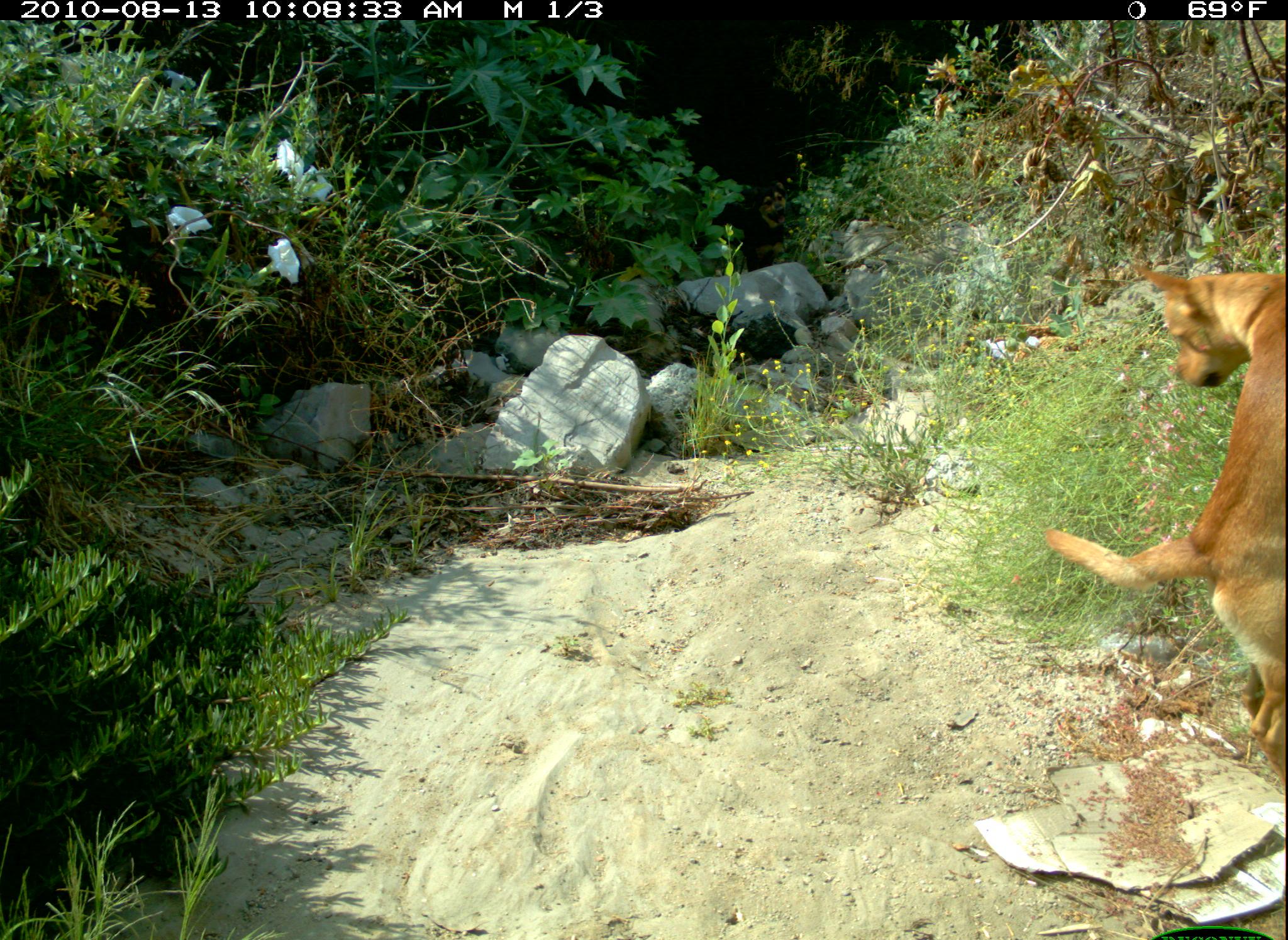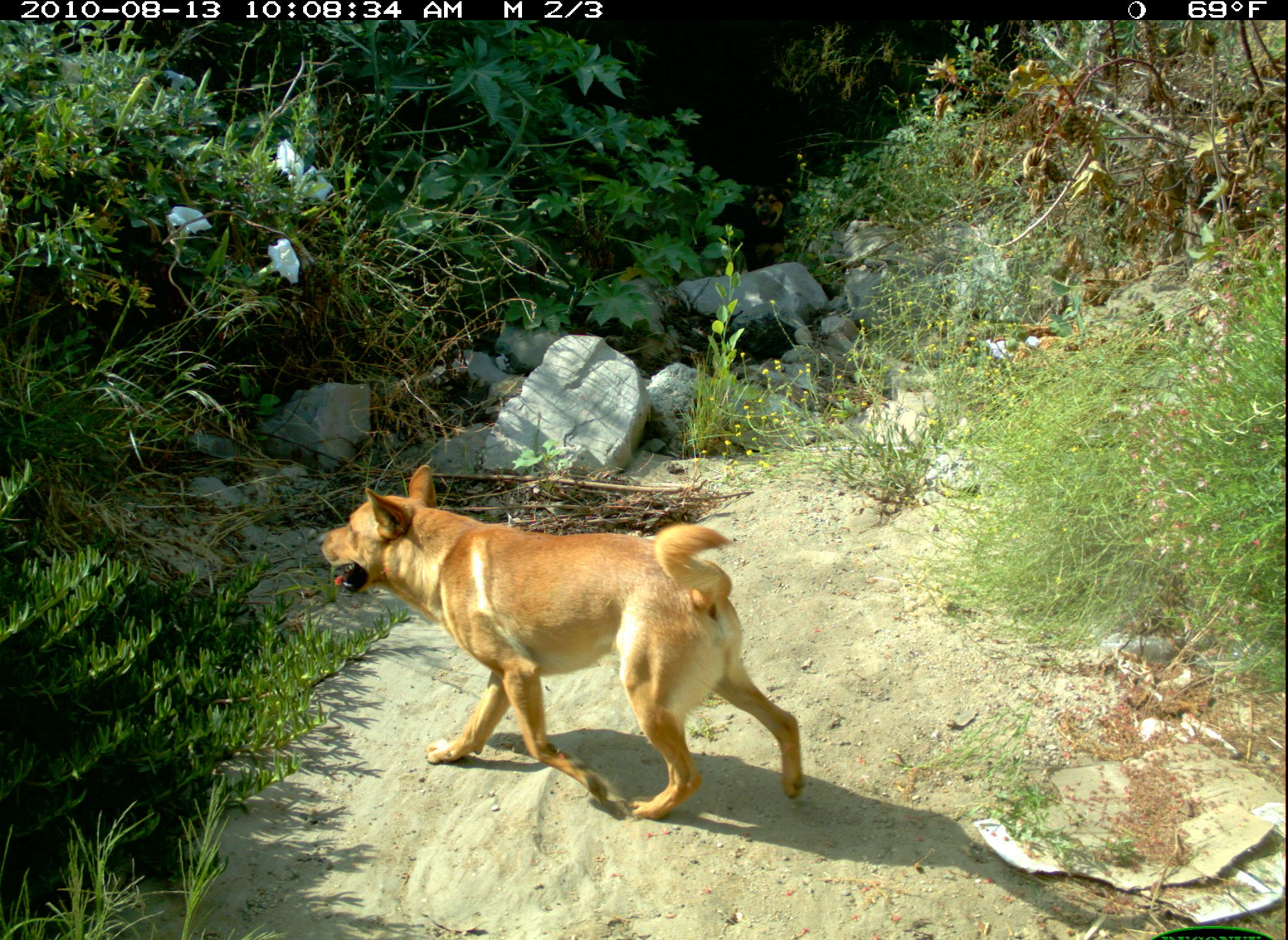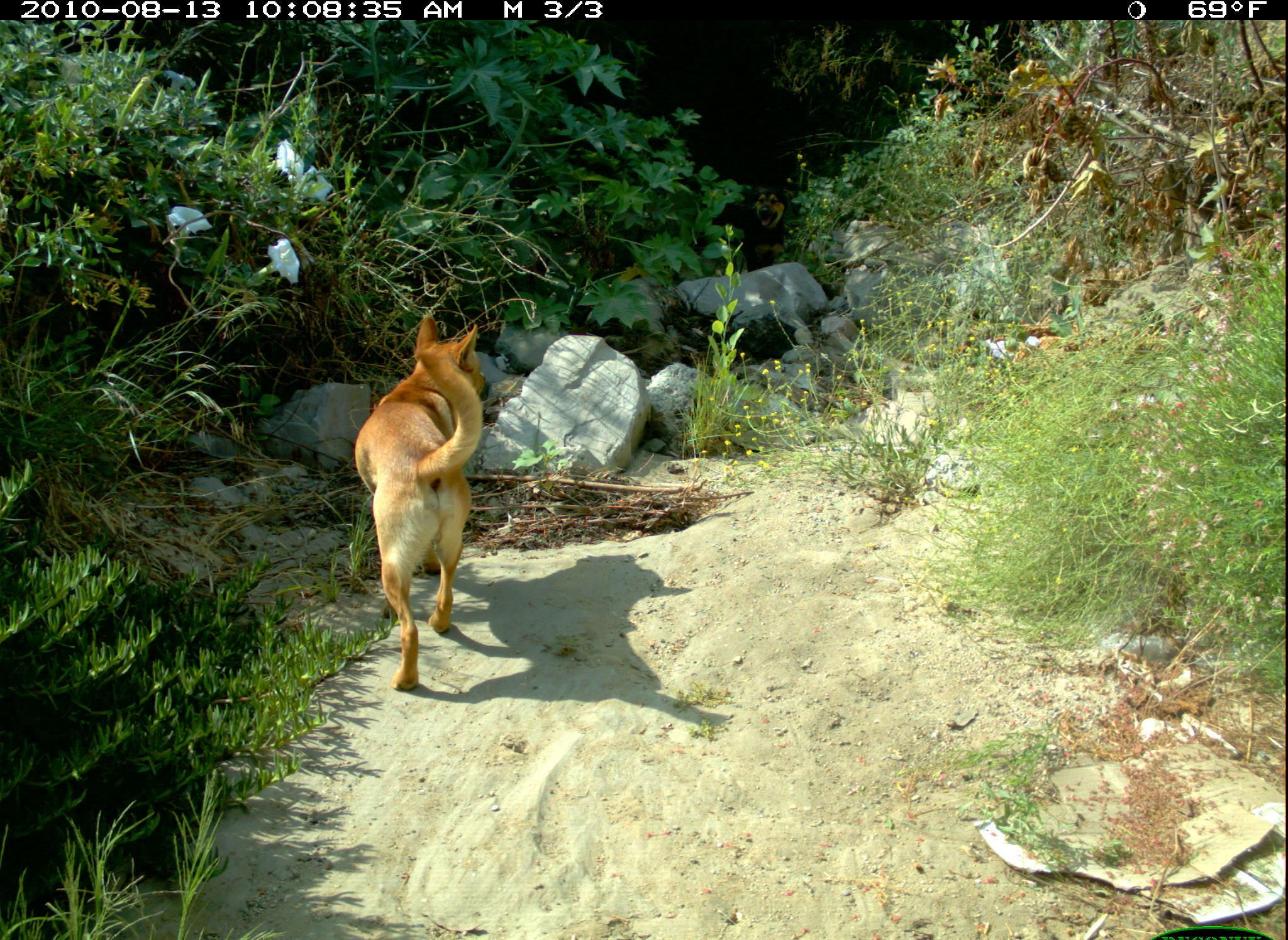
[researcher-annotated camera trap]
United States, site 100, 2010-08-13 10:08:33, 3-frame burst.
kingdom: Animalia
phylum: Chordata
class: Mammalia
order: Carnivora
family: Canidae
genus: Canis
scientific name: Canis familiaris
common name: domestic dog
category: dog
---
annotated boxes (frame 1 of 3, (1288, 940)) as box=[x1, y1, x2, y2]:
dog: box=[1034, 253, 1288, 763]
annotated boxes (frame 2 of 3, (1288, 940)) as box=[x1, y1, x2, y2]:
dog: box=[301, 456, 829, 842]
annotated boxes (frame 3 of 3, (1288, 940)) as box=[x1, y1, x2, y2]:
dog: box=[330, 286, 543, 711]